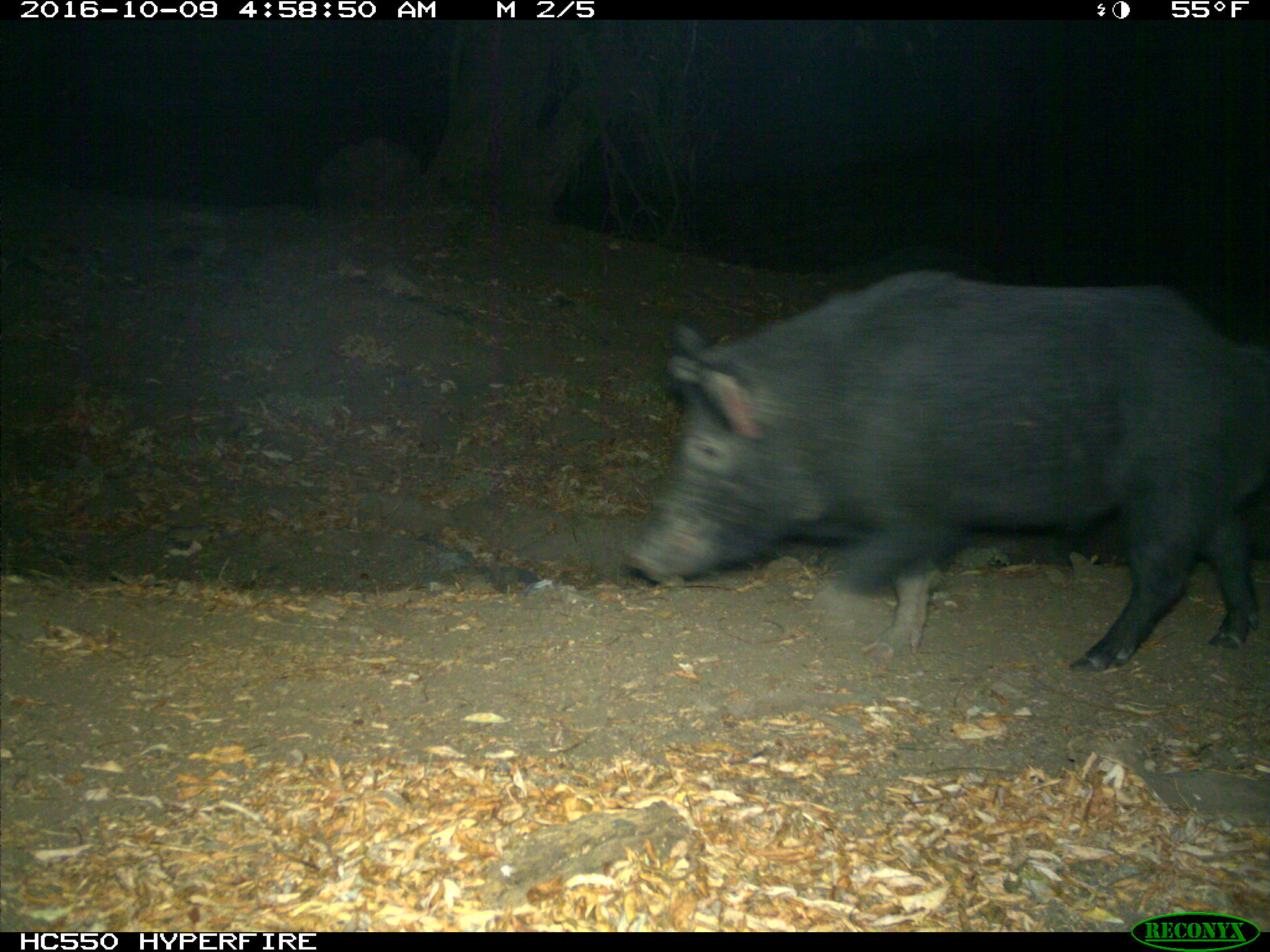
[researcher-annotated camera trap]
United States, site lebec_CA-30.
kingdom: Animalia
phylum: Chordata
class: Mammalia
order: Artiodactyla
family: Suidae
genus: Sus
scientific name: Sus scrofa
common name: wild boar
Sus scrofa (wild boar).